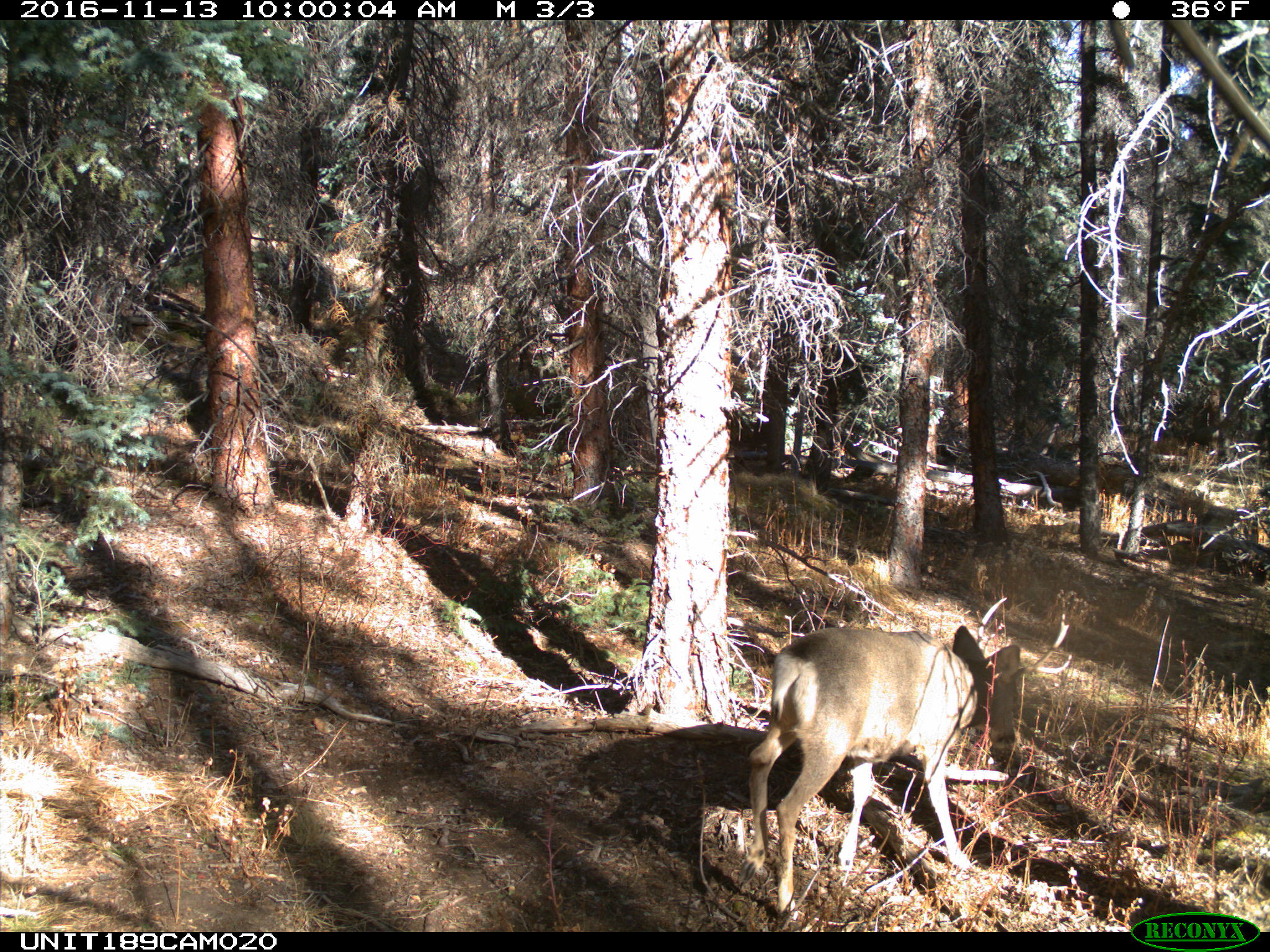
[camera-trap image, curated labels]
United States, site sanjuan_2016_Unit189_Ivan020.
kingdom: Animalia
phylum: Chordata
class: Mammalia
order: Artiodactyla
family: Cervidae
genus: Odocoileus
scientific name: Odocoileus hemionus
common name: mule deer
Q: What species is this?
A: Odocoileus hemionus (mule deer).